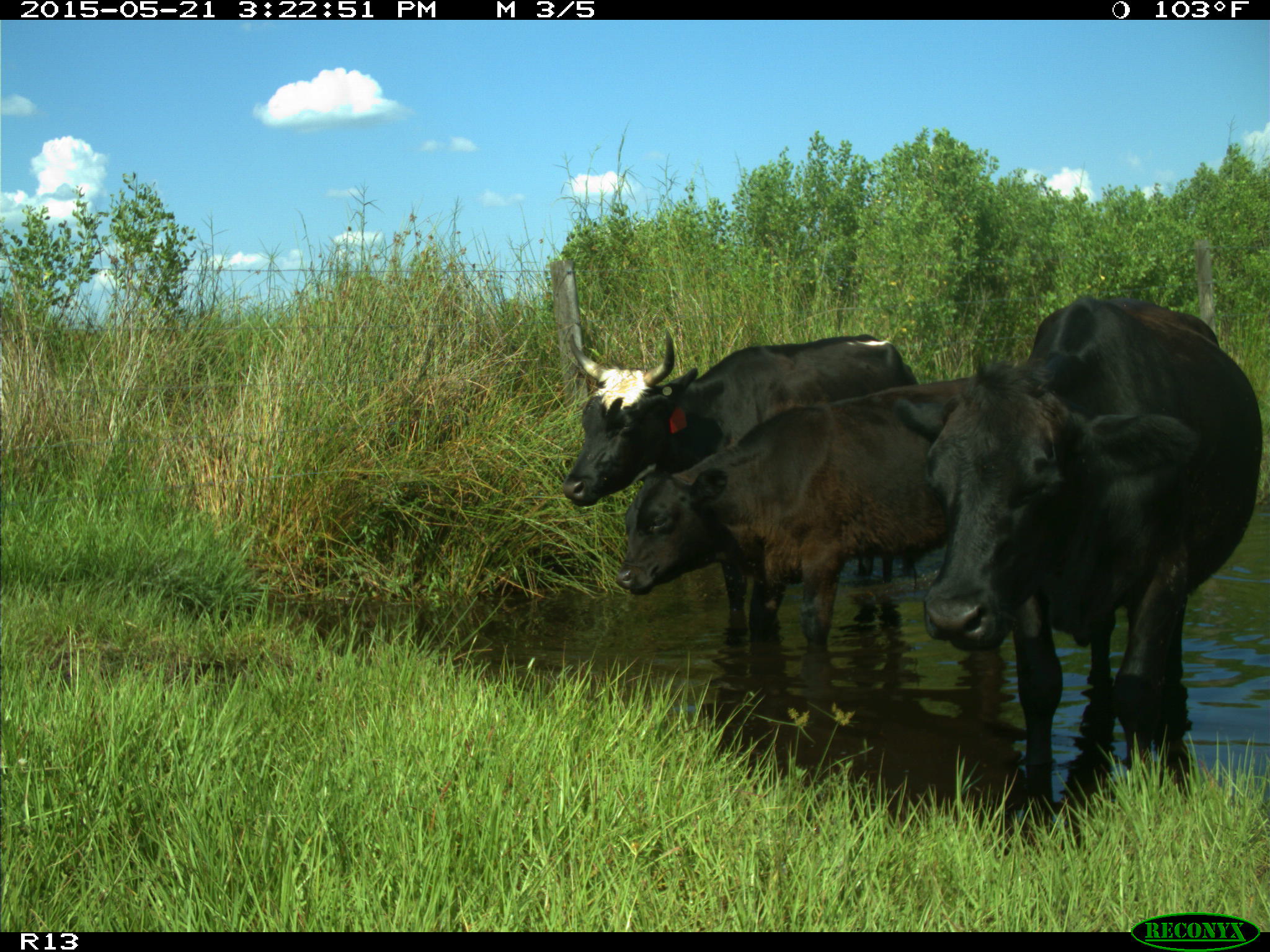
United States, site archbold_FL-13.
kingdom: Animalia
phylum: Chordata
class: Mammalia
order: Artiodactyla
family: Bovidae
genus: Bos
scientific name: Bos taurus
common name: domestic cow